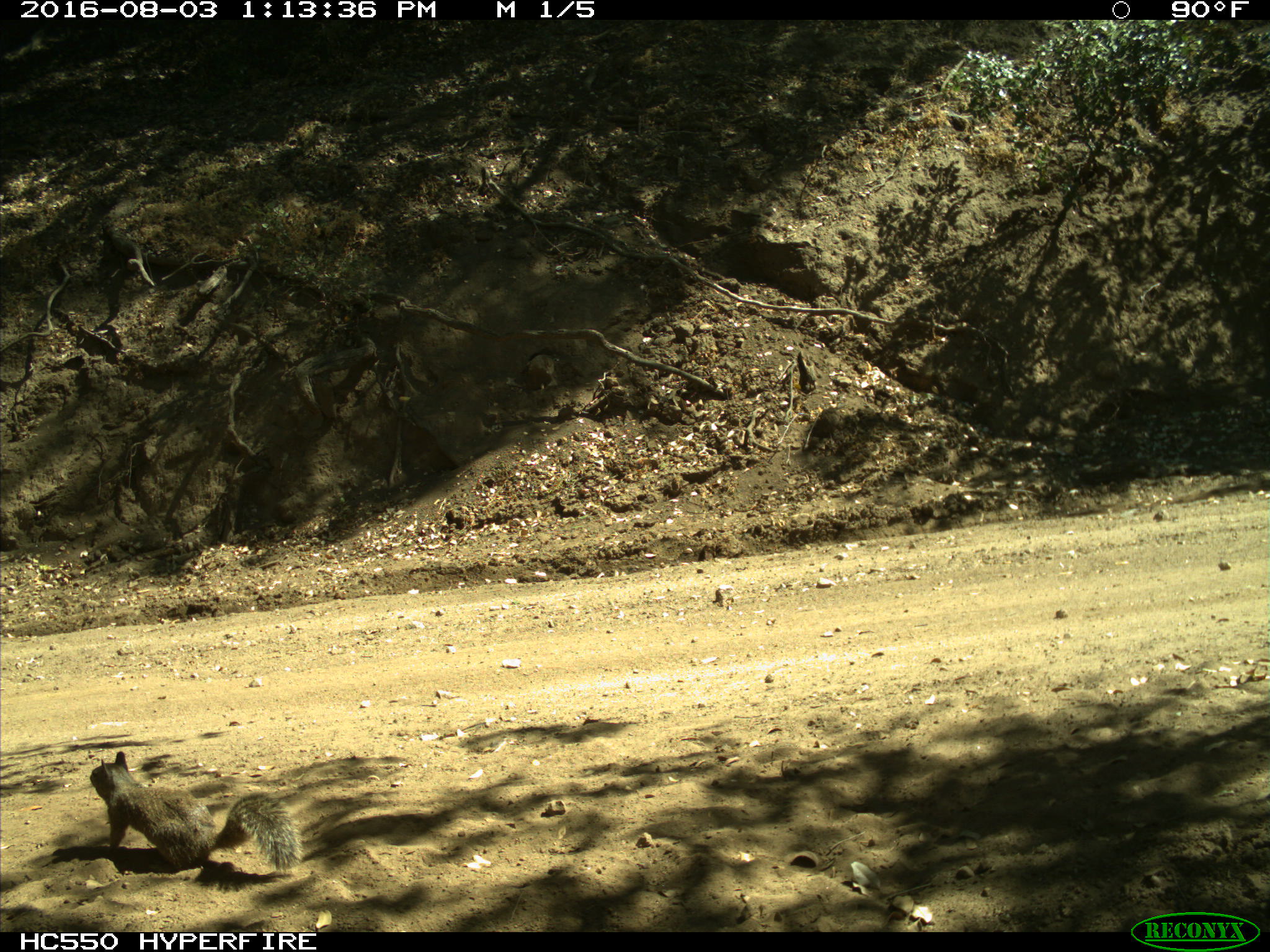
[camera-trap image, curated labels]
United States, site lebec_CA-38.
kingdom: Animalia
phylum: Chordata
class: Mammalia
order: Rodentia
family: Sciuridae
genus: Otospermophilus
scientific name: Otospermophilus beecheyi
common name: california ground squirrel